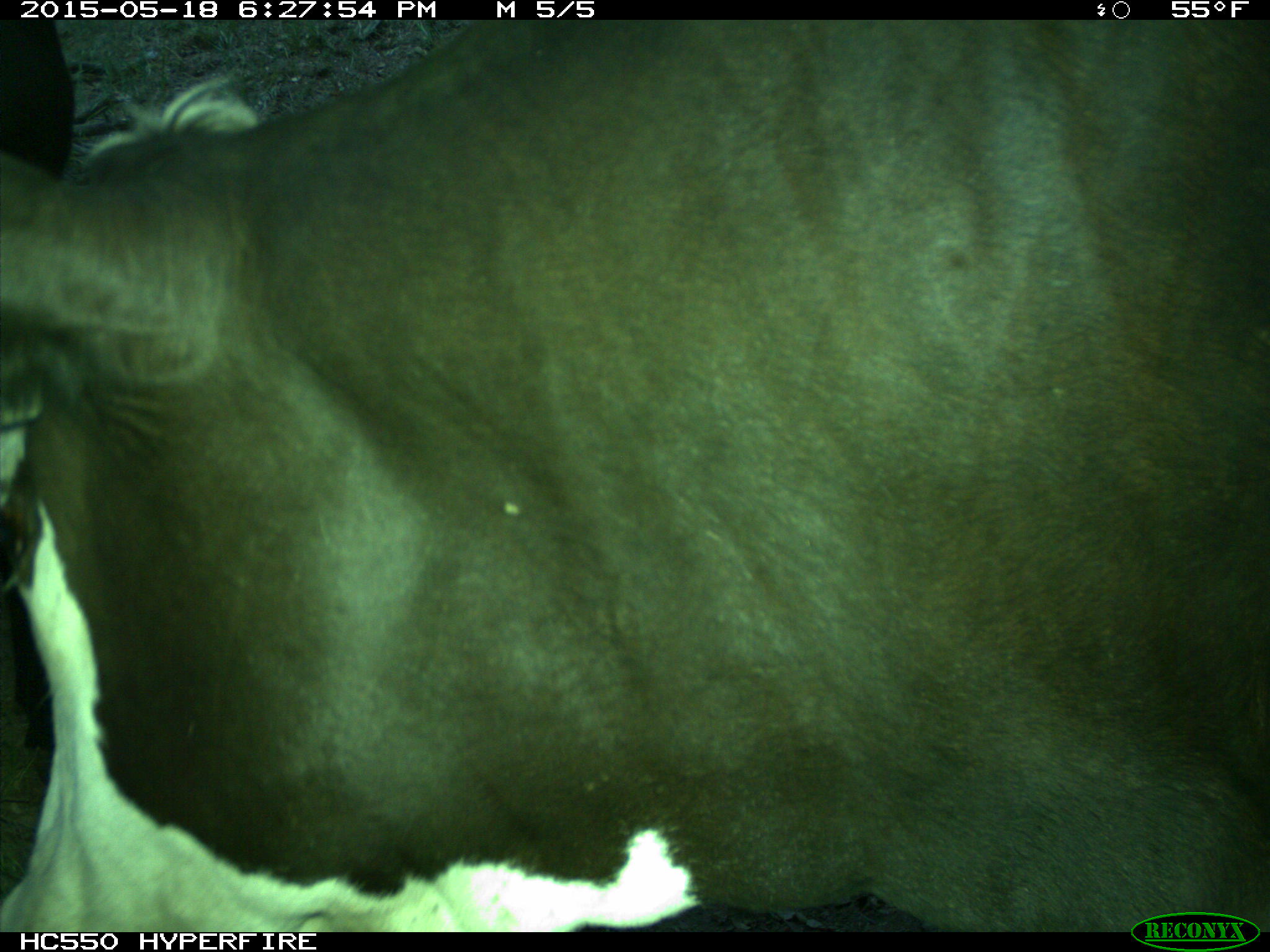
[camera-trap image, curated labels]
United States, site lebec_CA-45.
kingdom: Animalia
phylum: Chordata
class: Mammalia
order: Artiodactyla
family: Bovidae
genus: Bos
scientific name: Bos taurus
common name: domestic cow